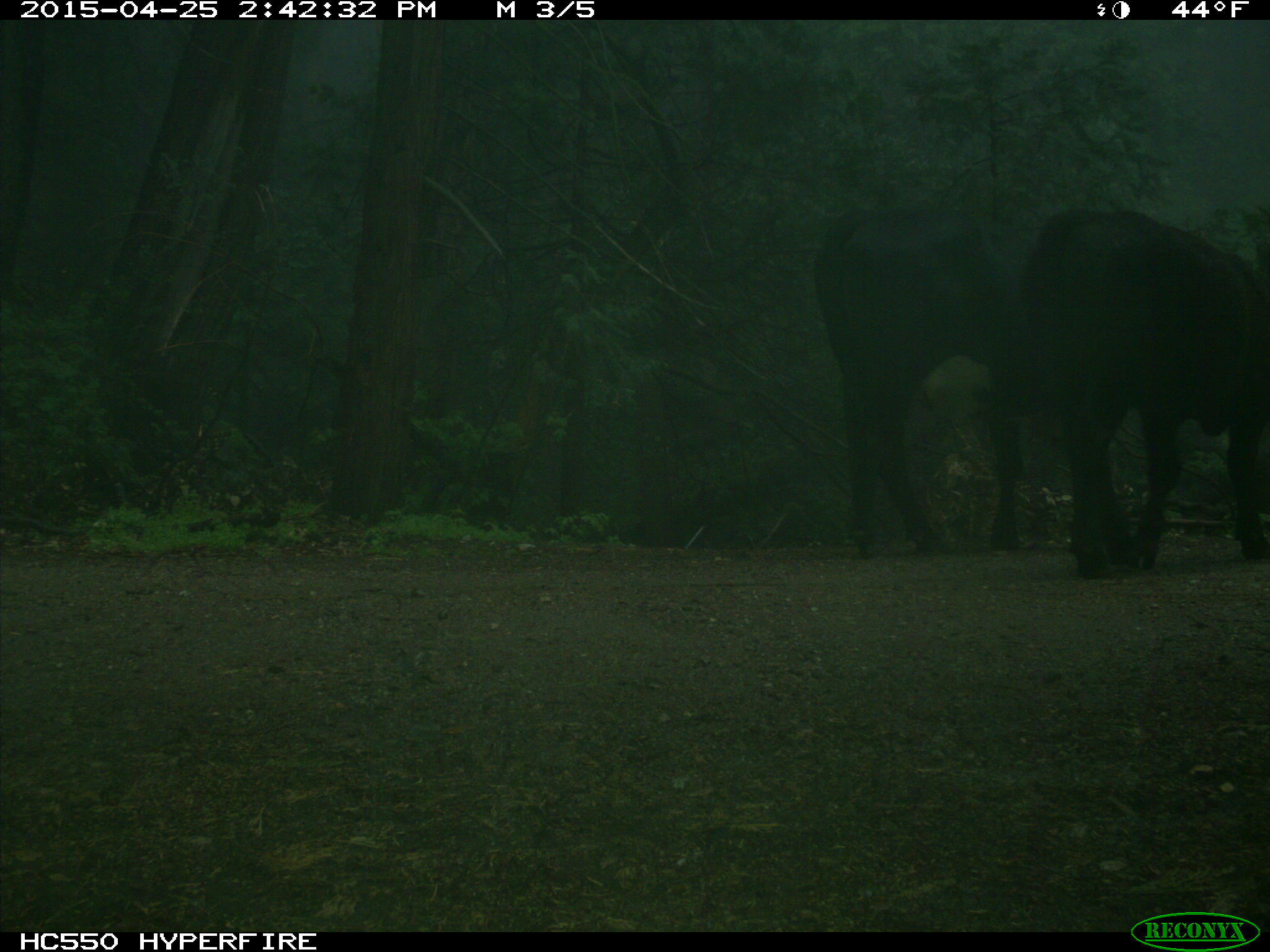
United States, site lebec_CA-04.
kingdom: Animalia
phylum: Chordata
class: Mammalia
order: Artiodactyla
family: Bovidae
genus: Bos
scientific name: Bos taurus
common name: domestic cow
Bos taurus (domestic cow).